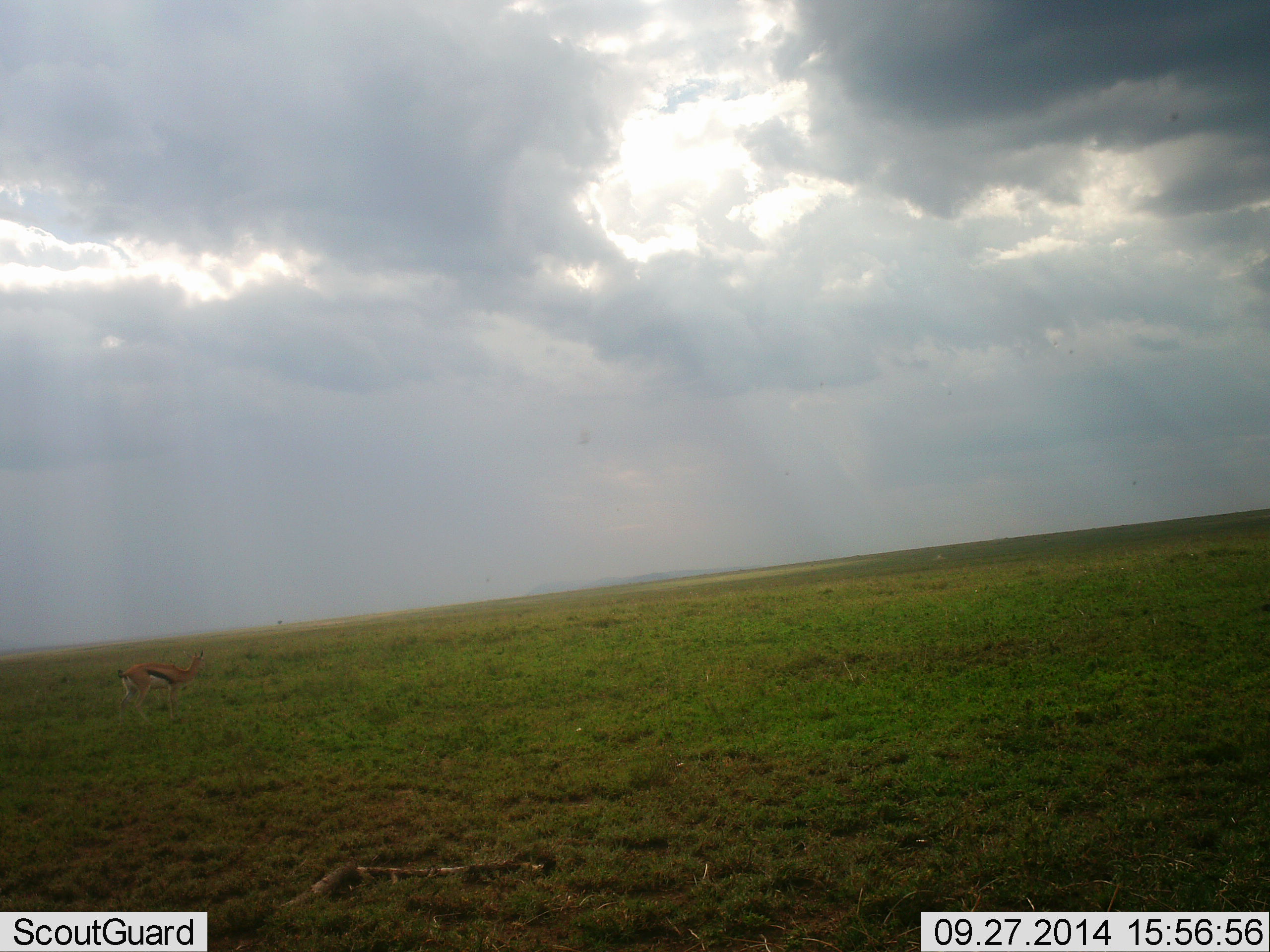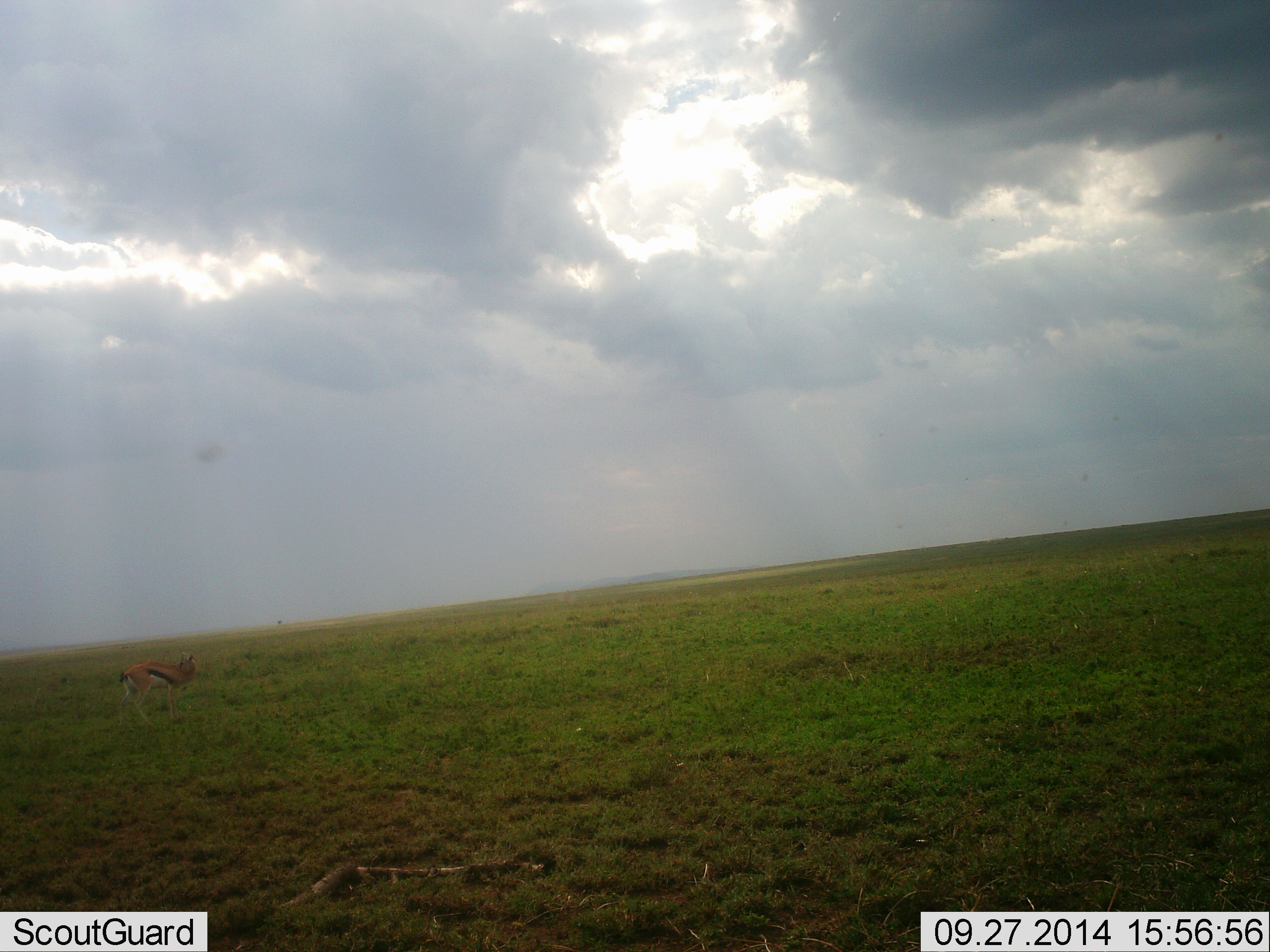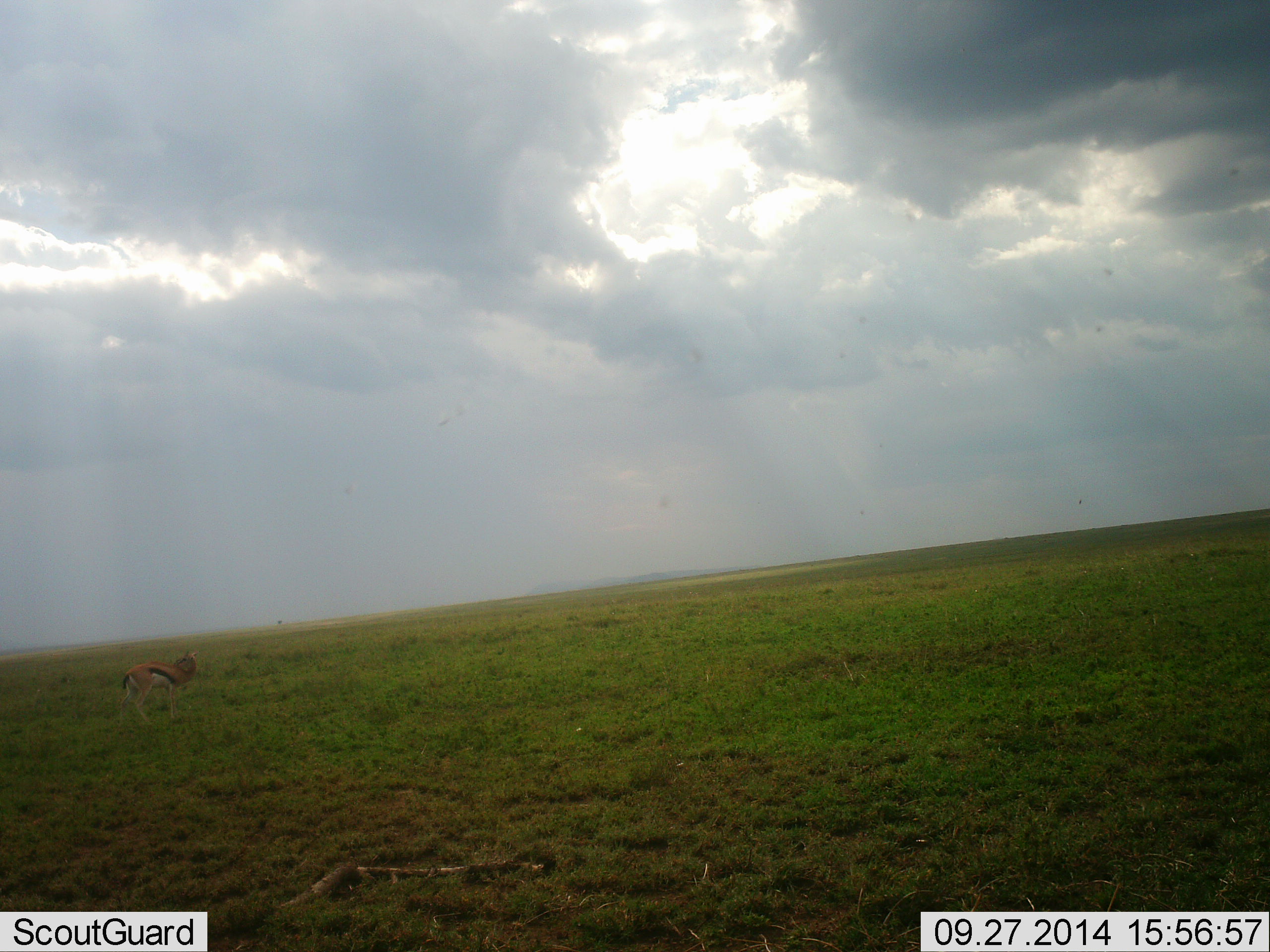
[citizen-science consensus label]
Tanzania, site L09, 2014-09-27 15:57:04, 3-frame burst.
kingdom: Animalia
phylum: Chordata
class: Mammalia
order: Artiodactyla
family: Bovidae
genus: Eudorcas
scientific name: Eudorcas thomsonii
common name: thomson's gazelle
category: gazellethomsons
Gazellethomsons (thomson's gazelle) (Eudorcas thomsonii), count 1. Behavior (volunteer vote fractions): standing 90%, resting 0%, moving 10%, interacting 0%. Young present (vote fraction): 0%. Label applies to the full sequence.